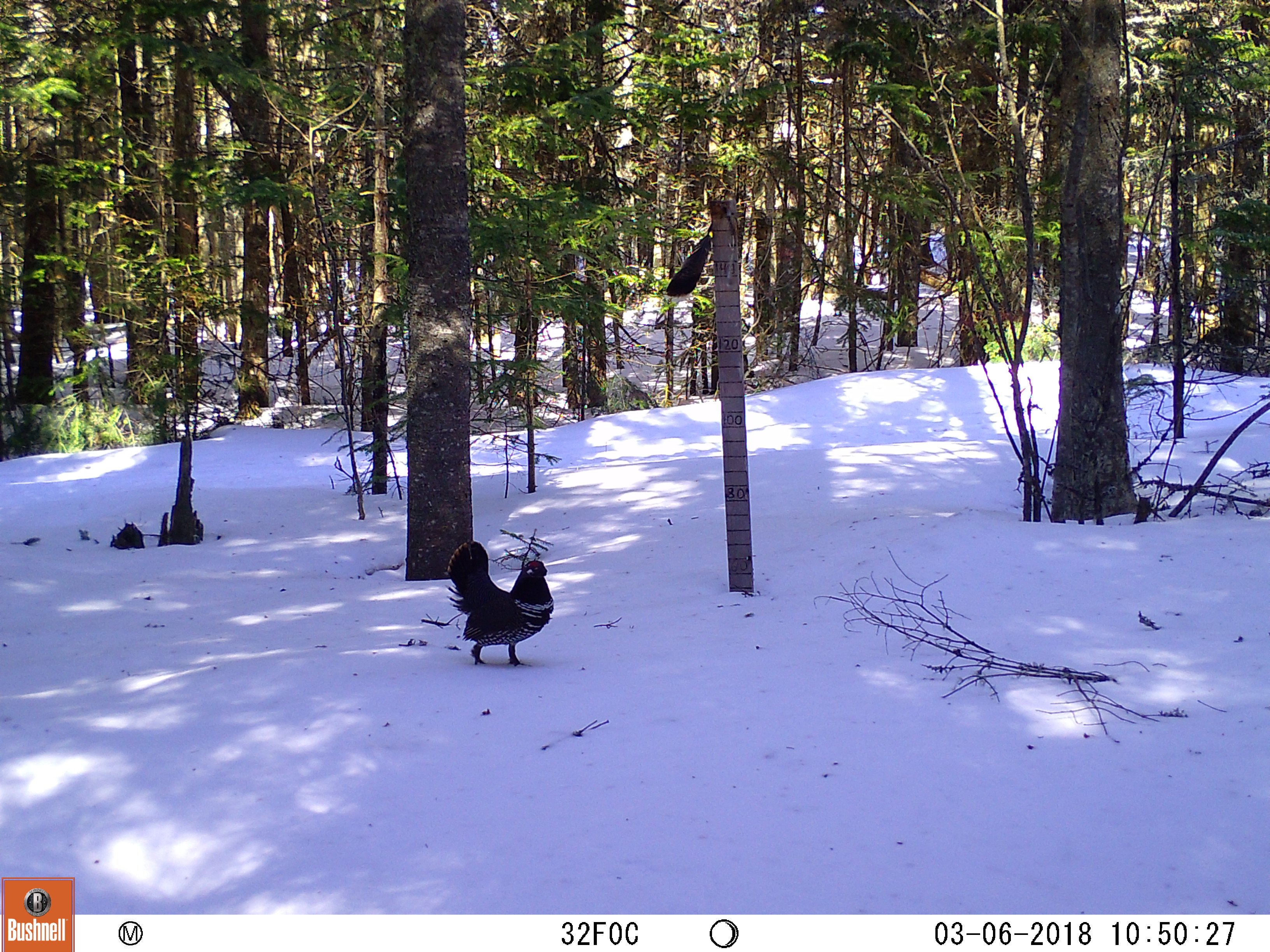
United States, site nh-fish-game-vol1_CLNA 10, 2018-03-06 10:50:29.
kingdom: Animalia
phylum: Chordata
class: Aves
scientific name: Aves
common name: bird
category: bird sp.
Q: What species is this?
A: Bird sp. (bird) (Aves).